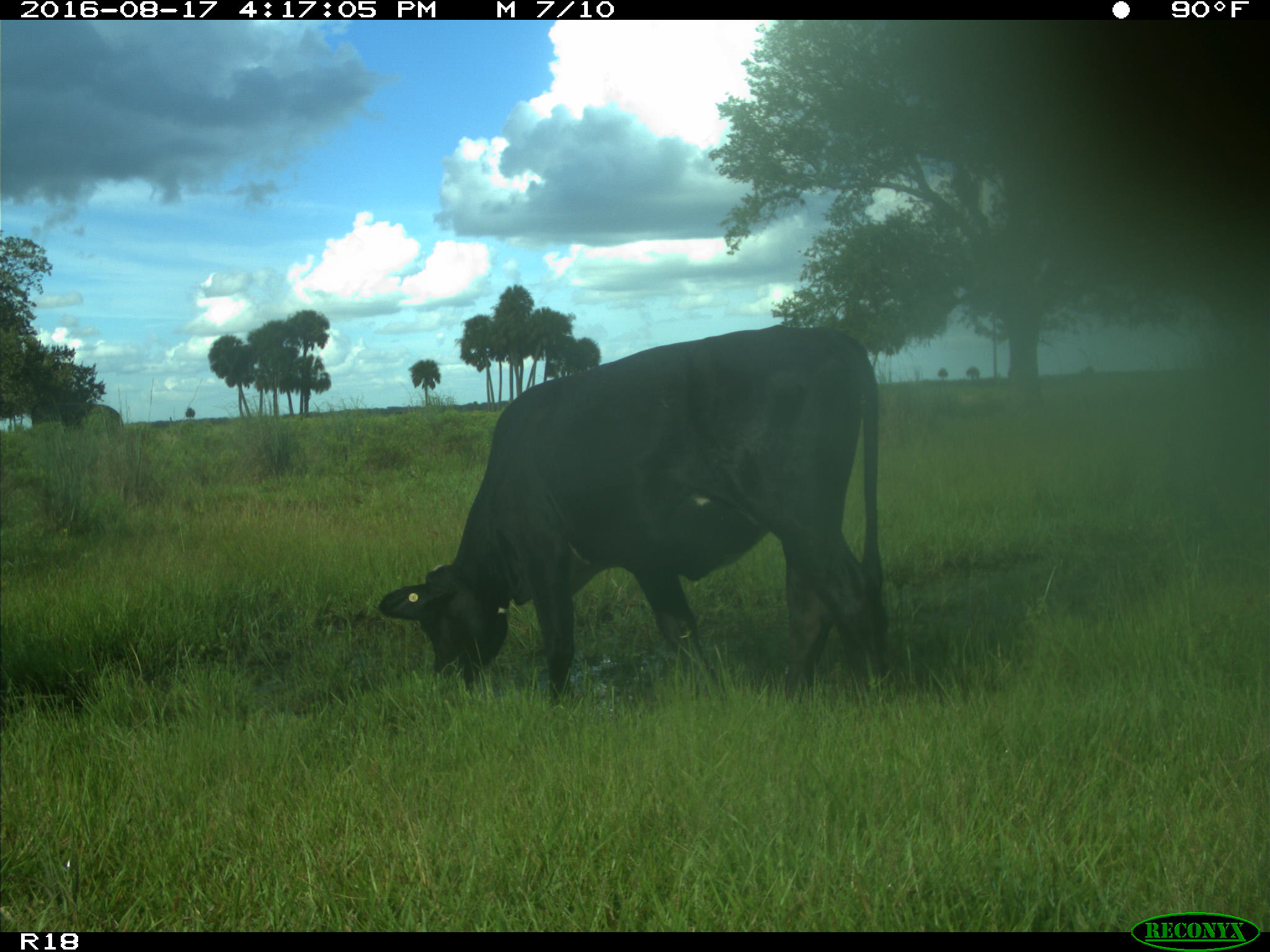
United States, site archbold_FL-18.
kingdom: Animalia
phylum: Chordata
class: Mammalia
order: Artiodactyla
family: Bovidae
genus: Bos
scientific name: Bos taurus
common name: domestic cow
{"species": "Bos taurus (domestic cow)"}